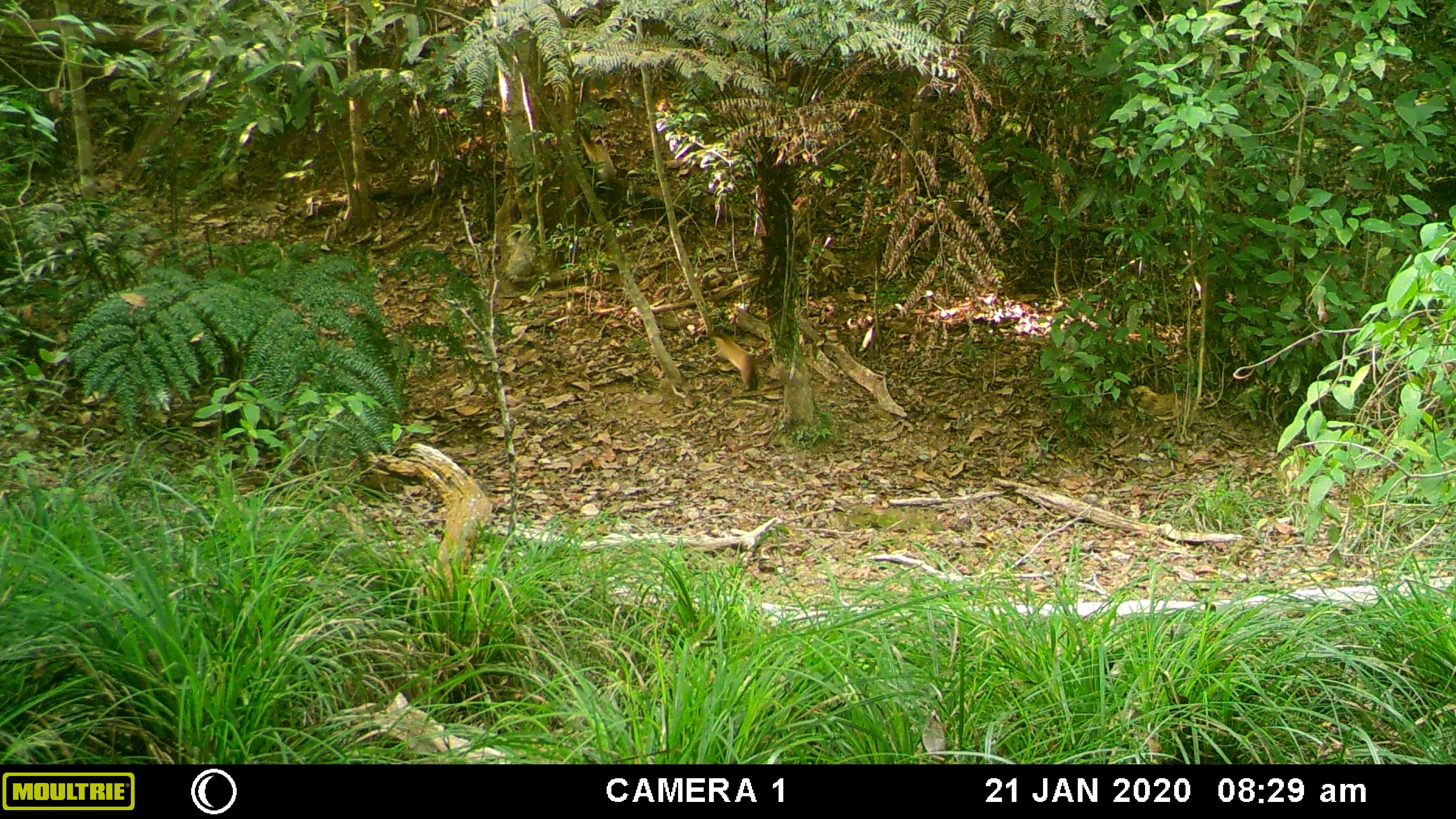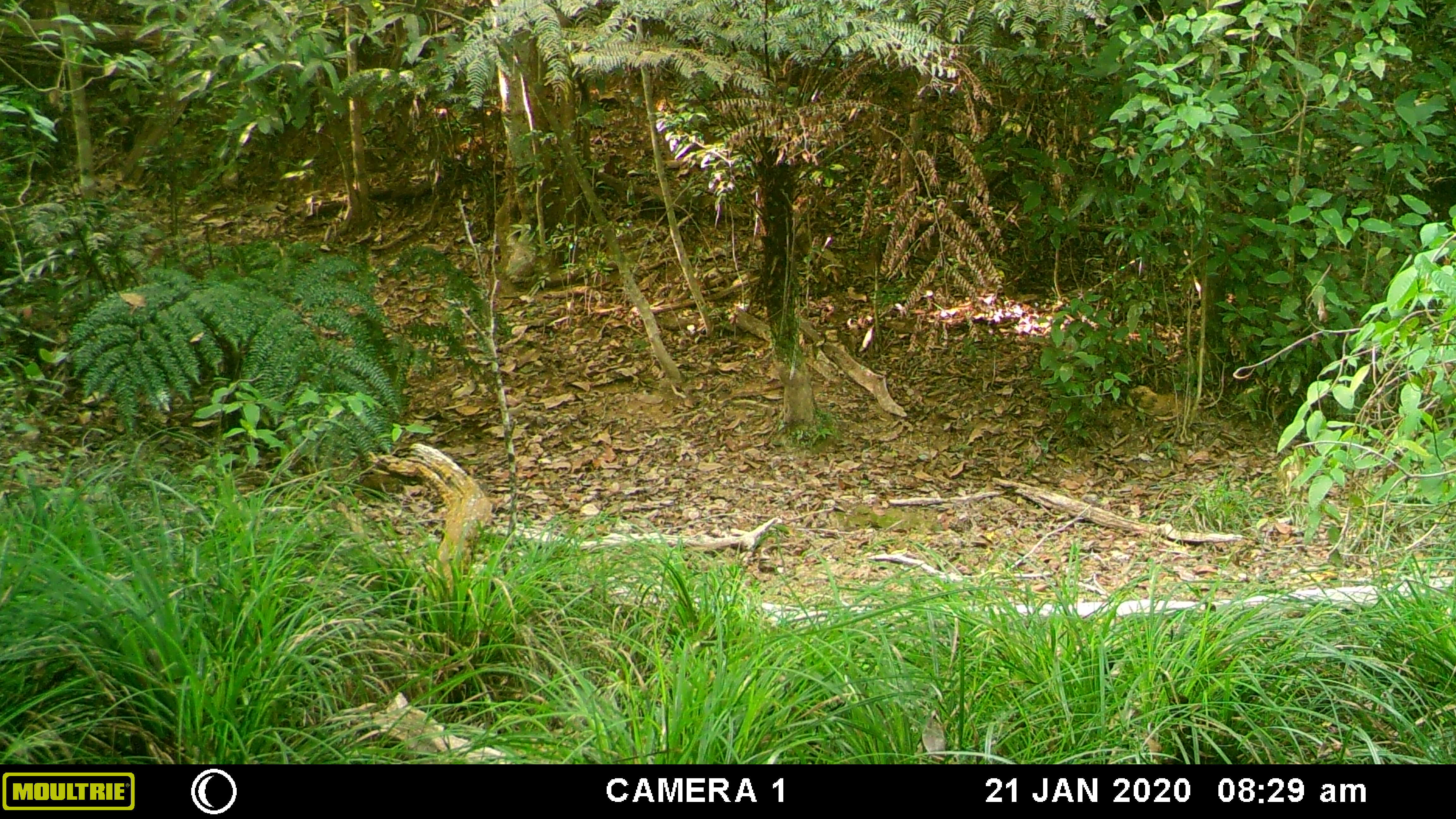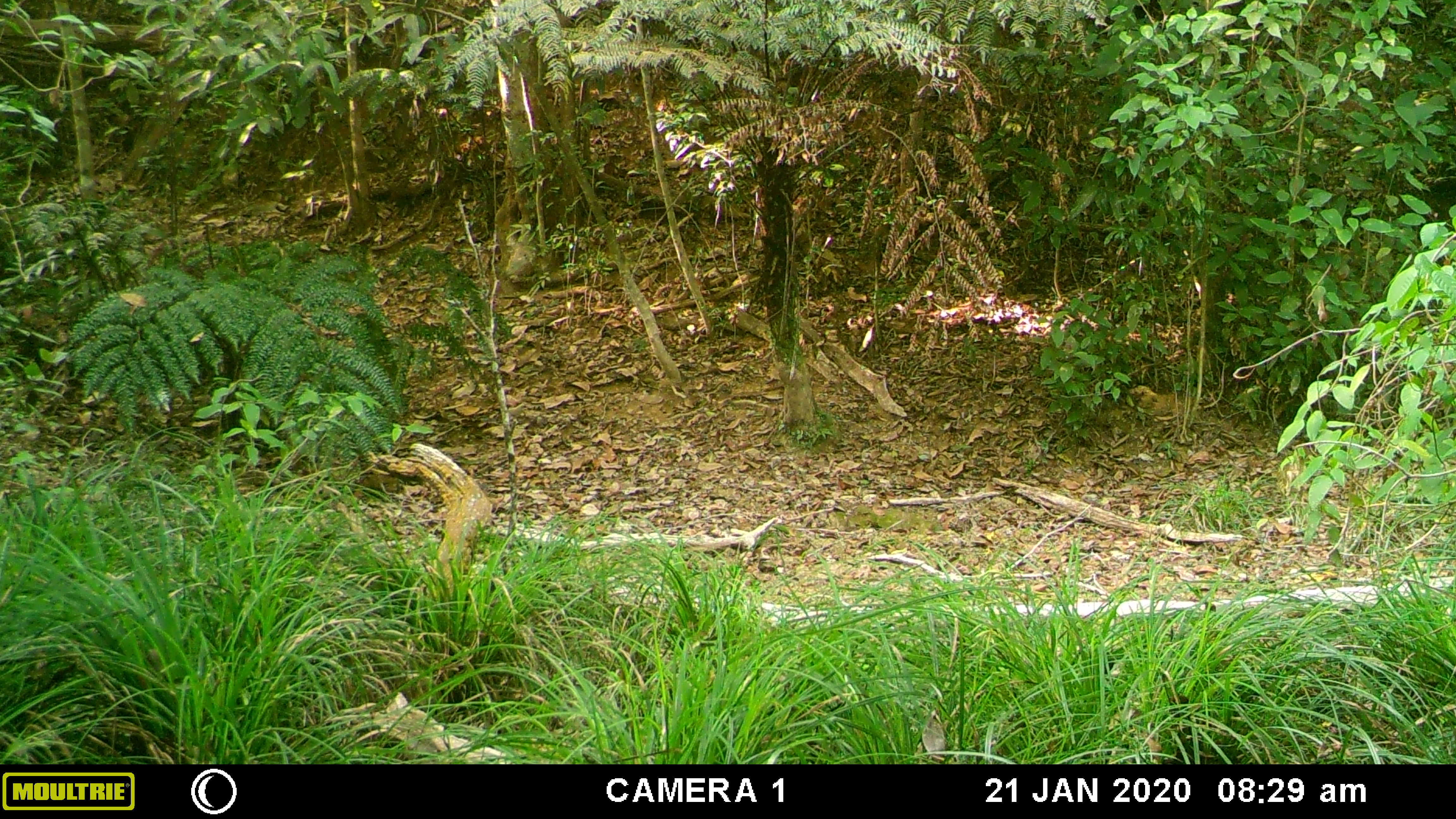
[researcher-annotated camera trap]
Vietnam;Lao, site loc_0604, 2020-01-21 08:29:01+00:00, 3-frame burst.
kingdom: Animalia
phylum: Chordata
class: Mammalia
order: Carnivora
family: Mustelidae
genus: Martes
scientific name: Martes flavigula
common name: yellow-throated marten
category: yellow throated marten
Yellow throated marten (yellow-throated marten) (Martes flavigula). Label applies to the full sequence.